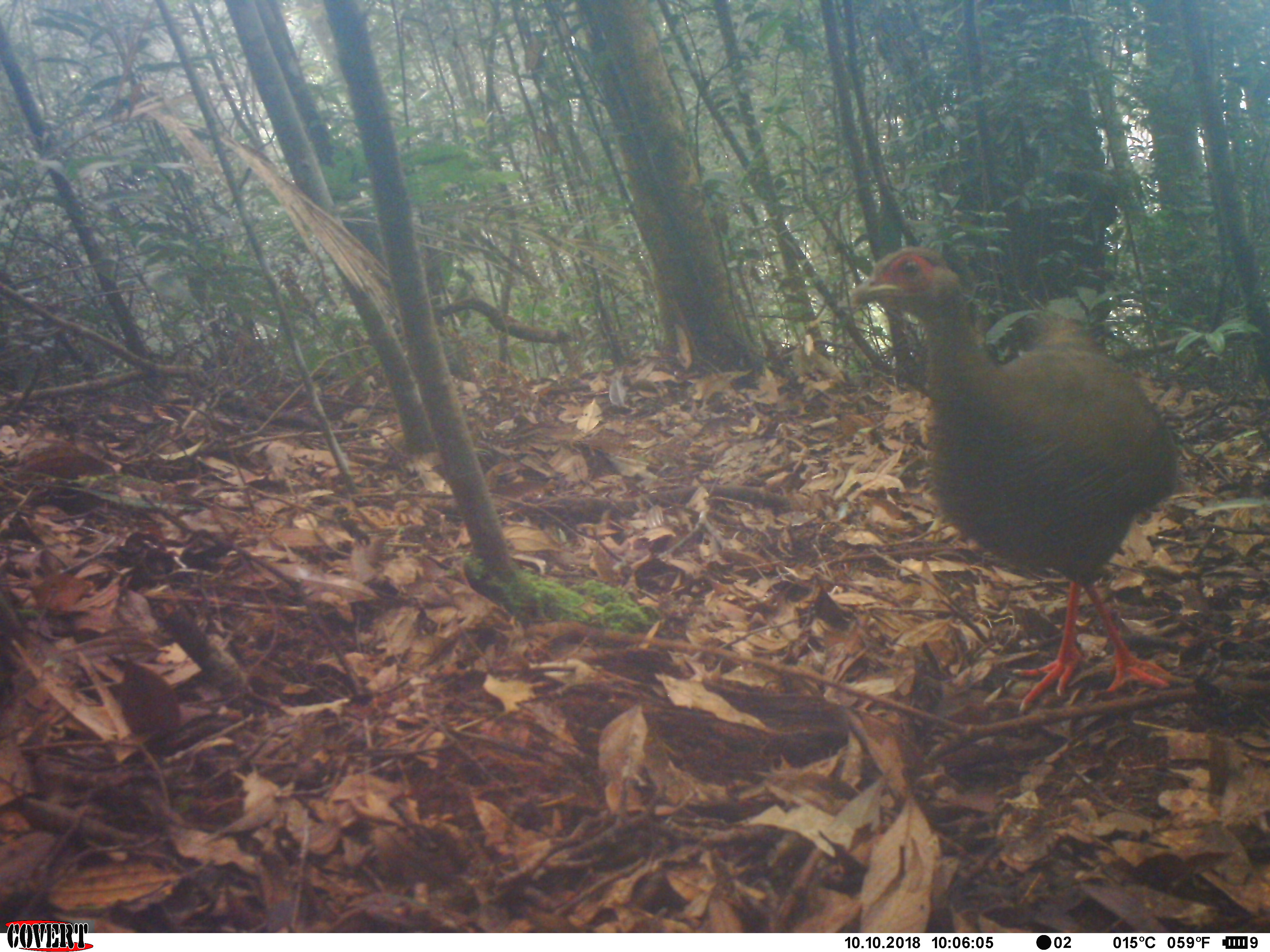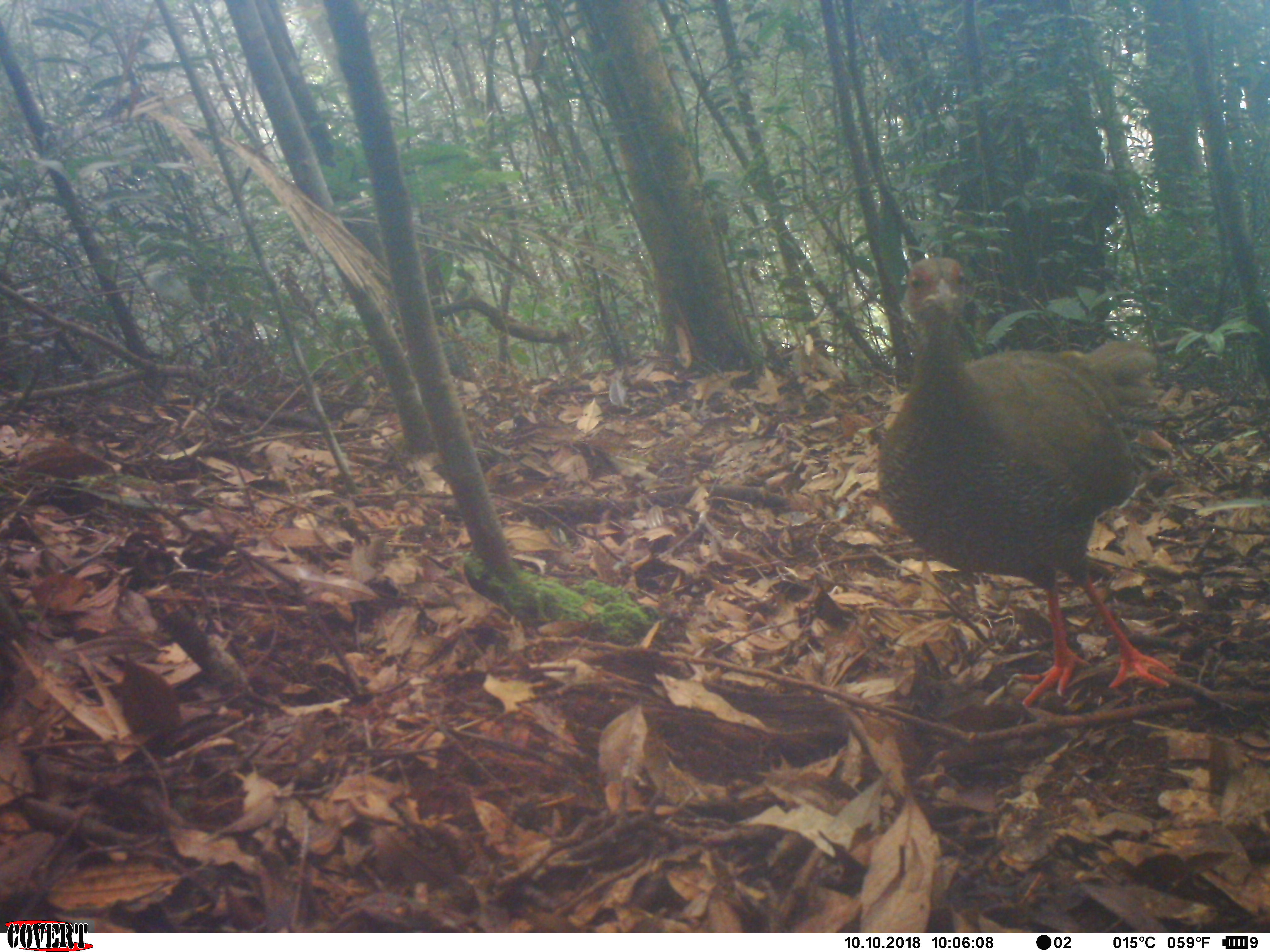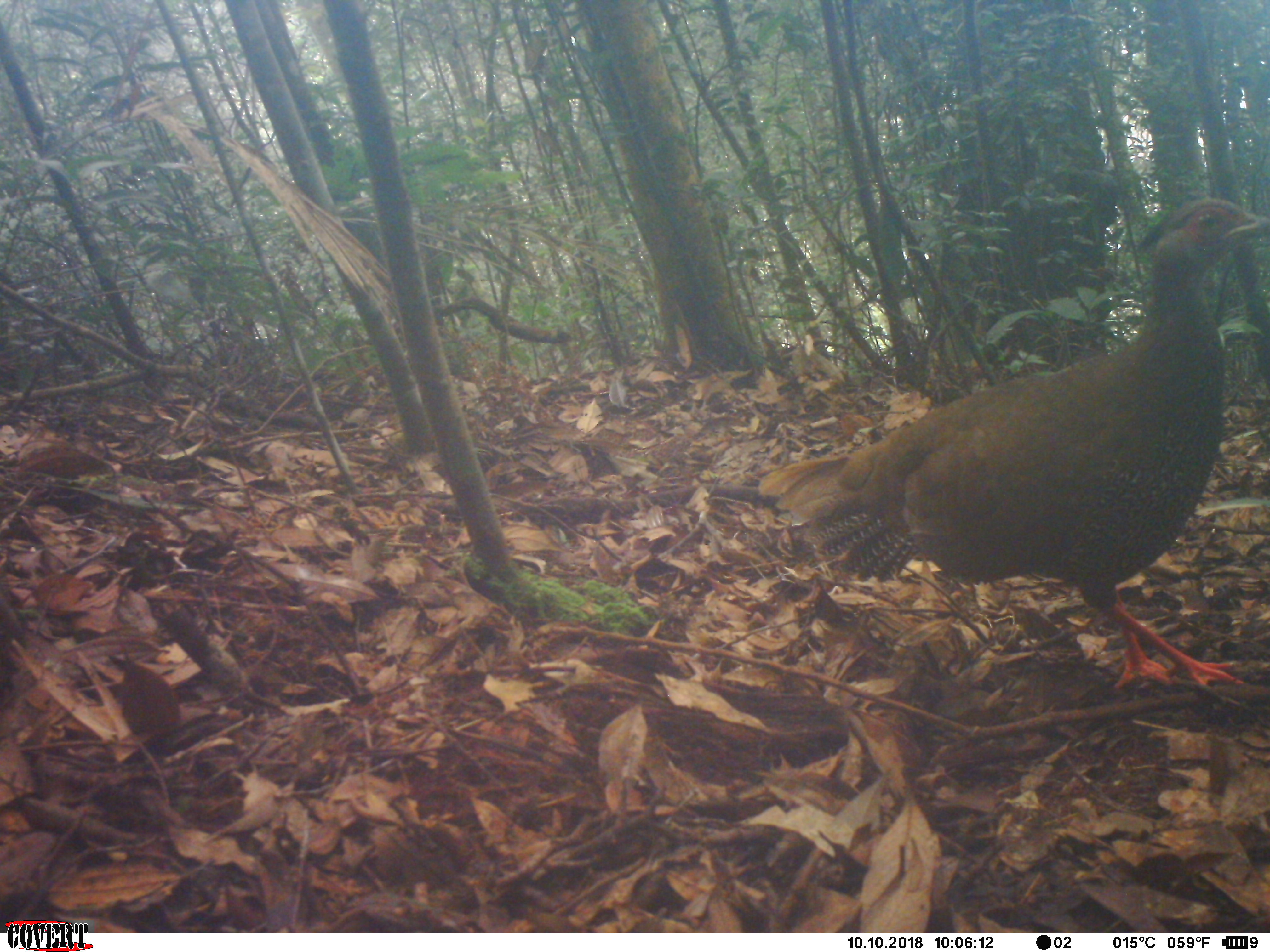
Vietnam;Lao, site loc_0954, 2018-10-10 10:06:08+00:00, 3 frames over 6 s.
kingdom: Animalia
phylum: Chordata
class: Aves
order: Galliformes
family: Phasianidae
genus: Lophura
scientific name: Lophura nycthemera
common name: silver pheasant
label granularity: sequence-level